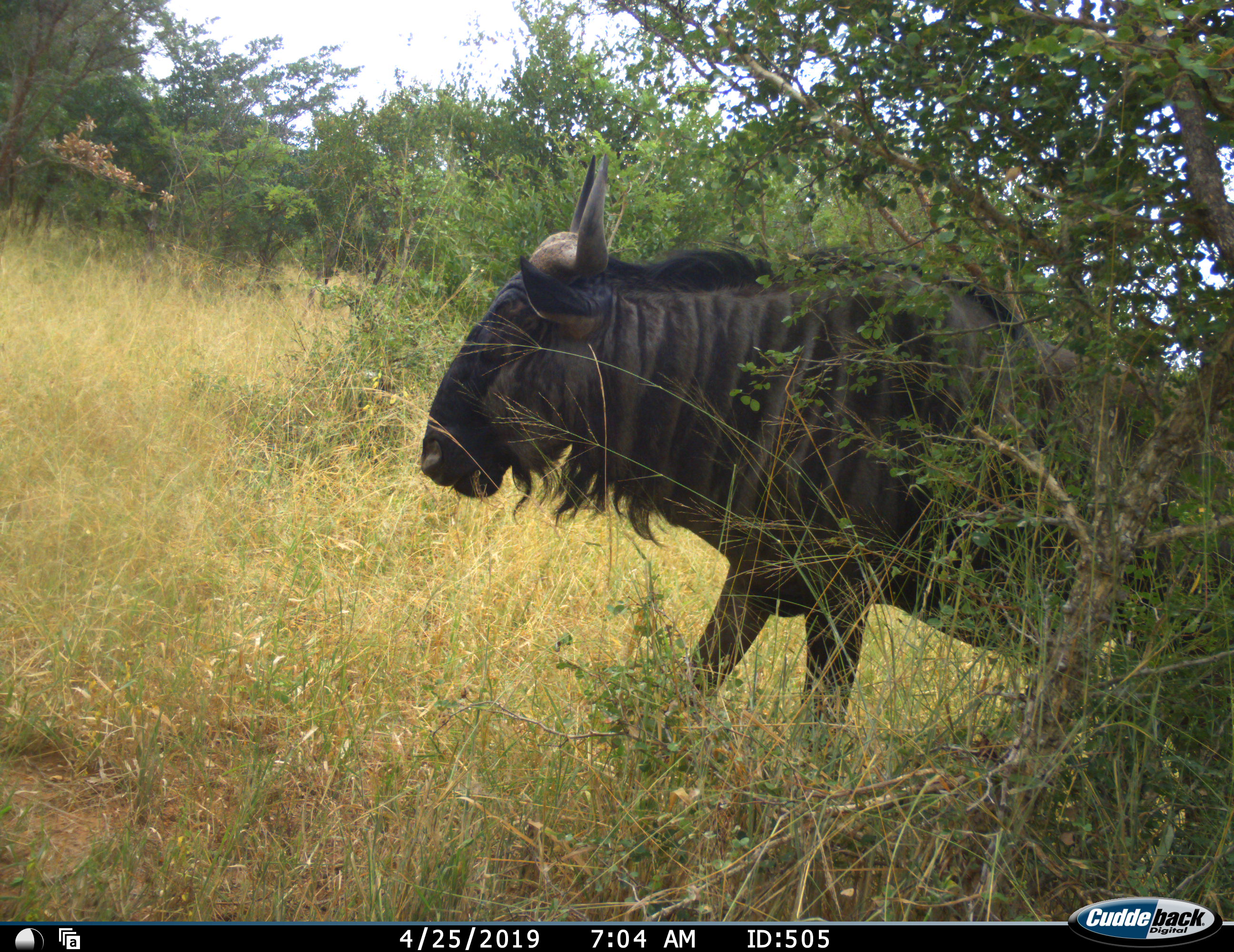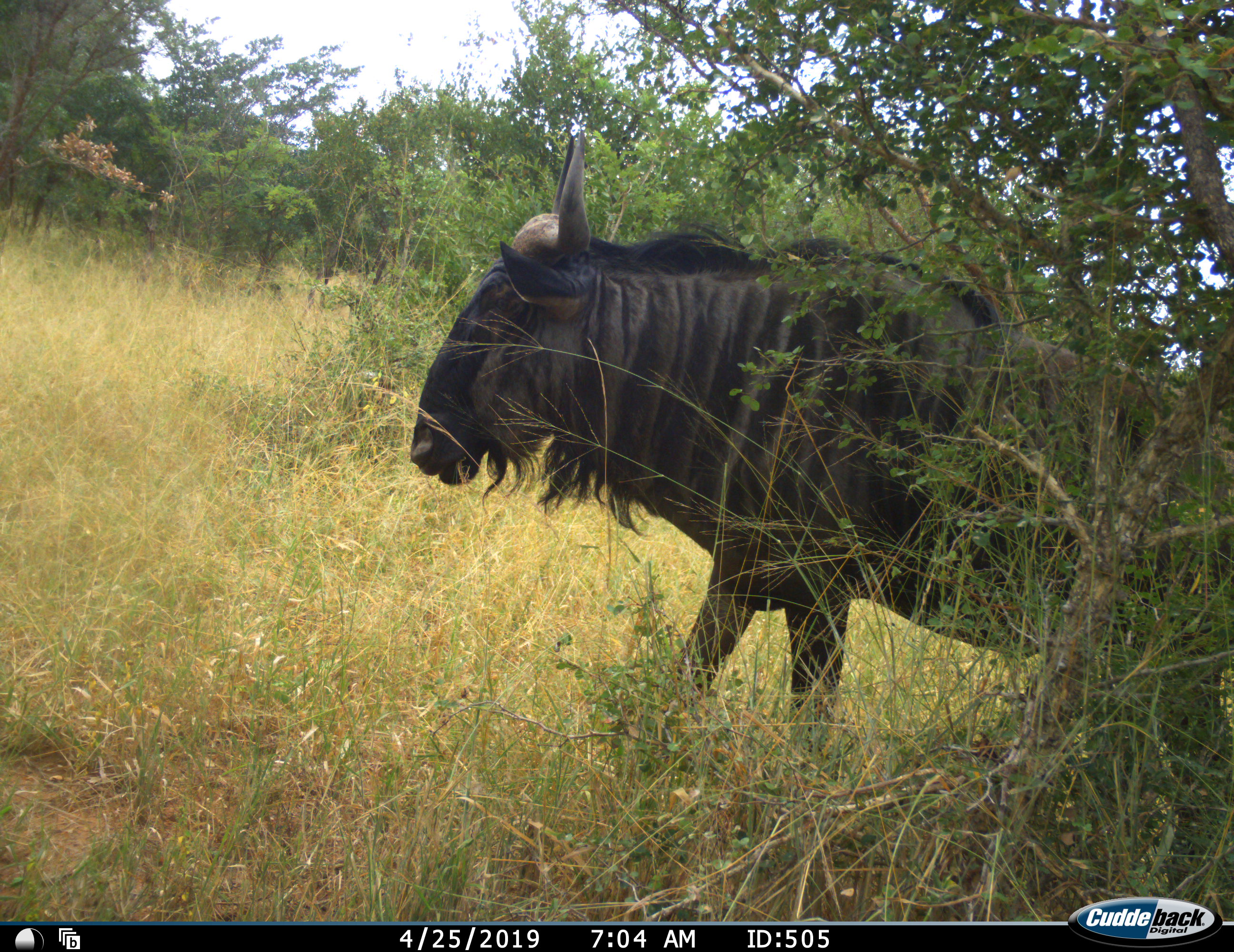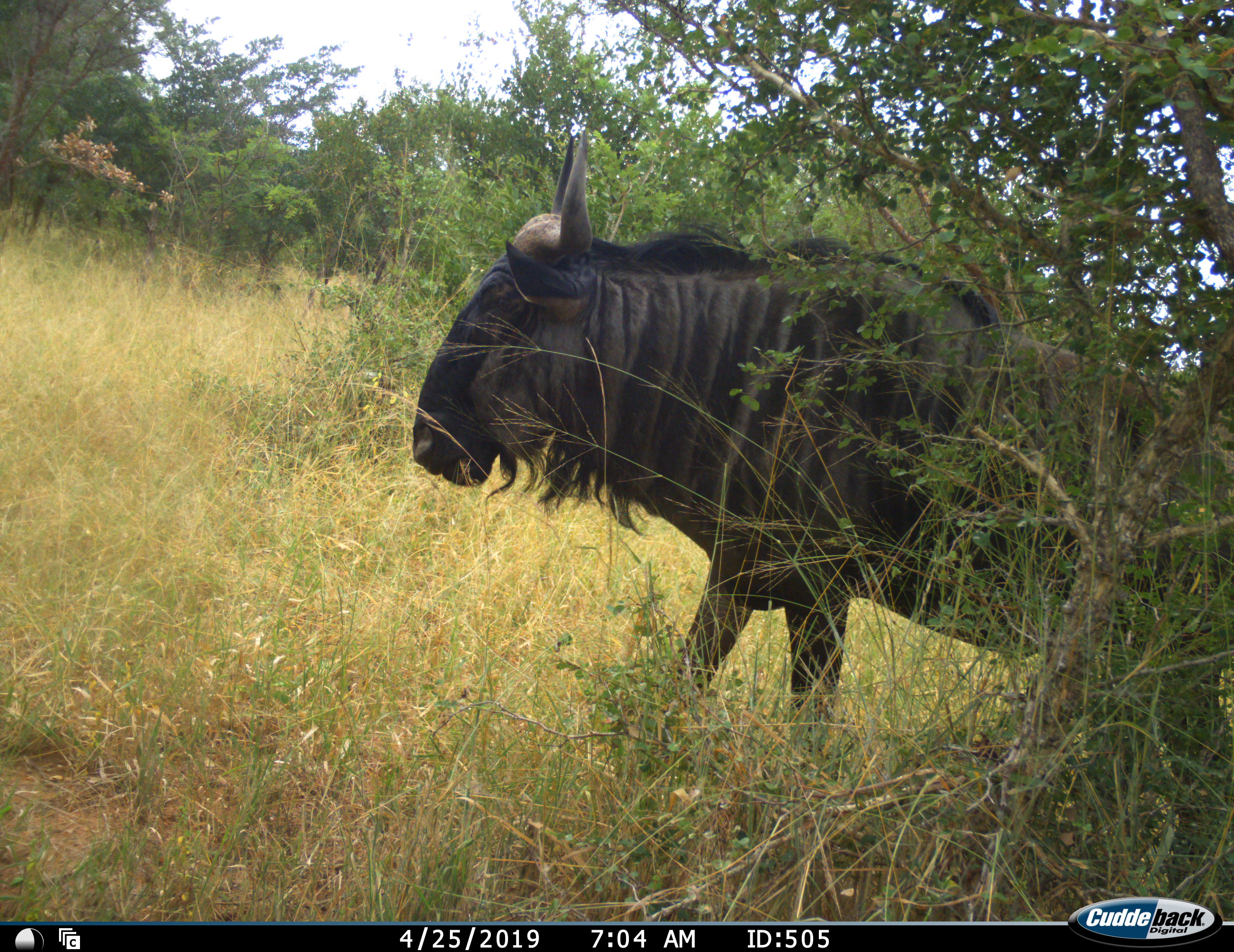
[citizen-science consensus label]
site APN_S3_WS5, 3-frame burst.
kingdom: Animalia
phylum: Chordata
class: Mammalia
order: Artiodactyla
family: Bovidae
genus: Connochaetes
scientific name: Connochaetes taurinus taurinus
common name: blue wildebeest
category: wildebeestblue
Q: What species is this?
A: Wildebeestblue (blue wildebeest) (Connochaetes taurinus taurinus).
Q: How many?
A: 1.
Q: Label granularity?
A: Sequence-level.